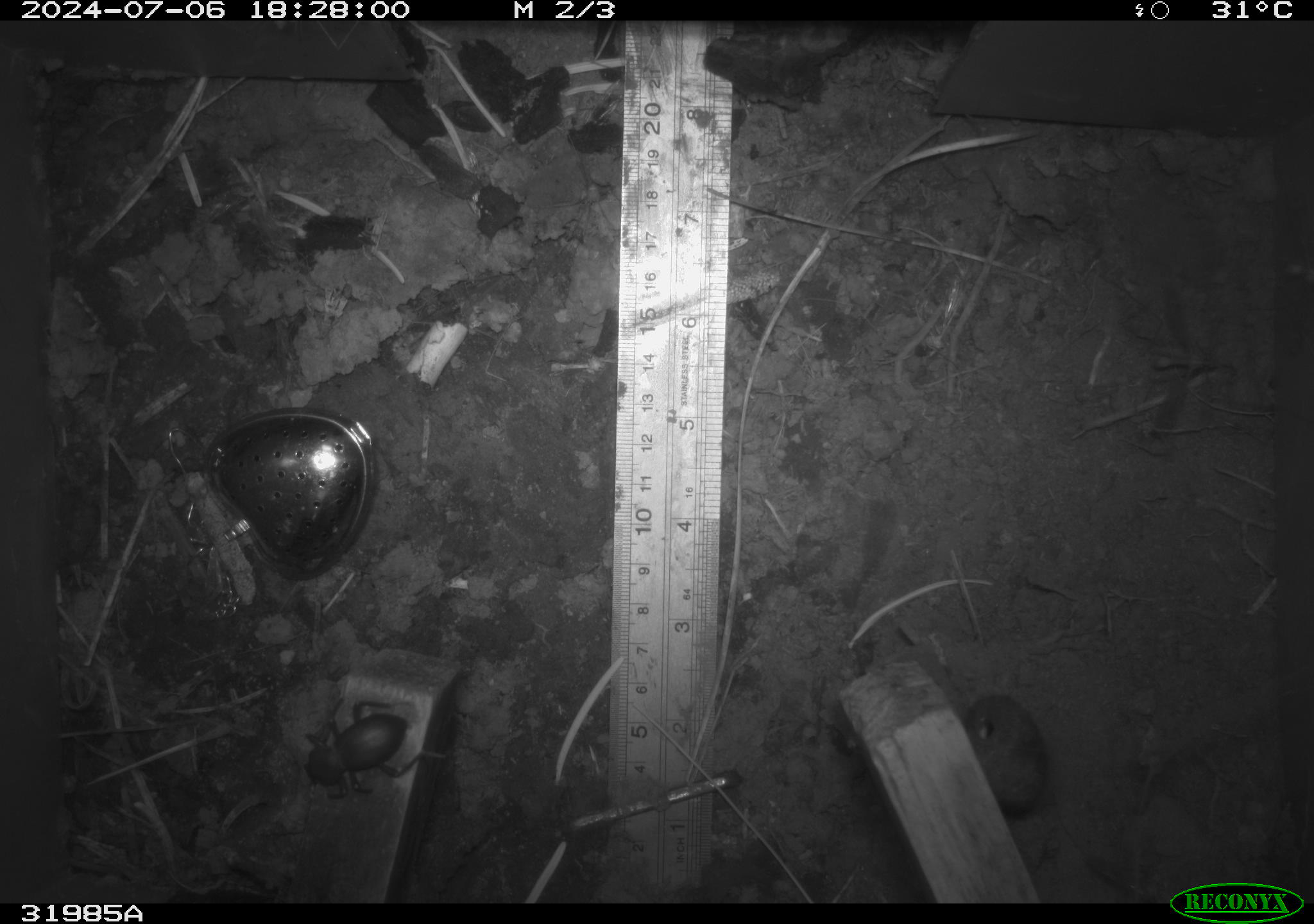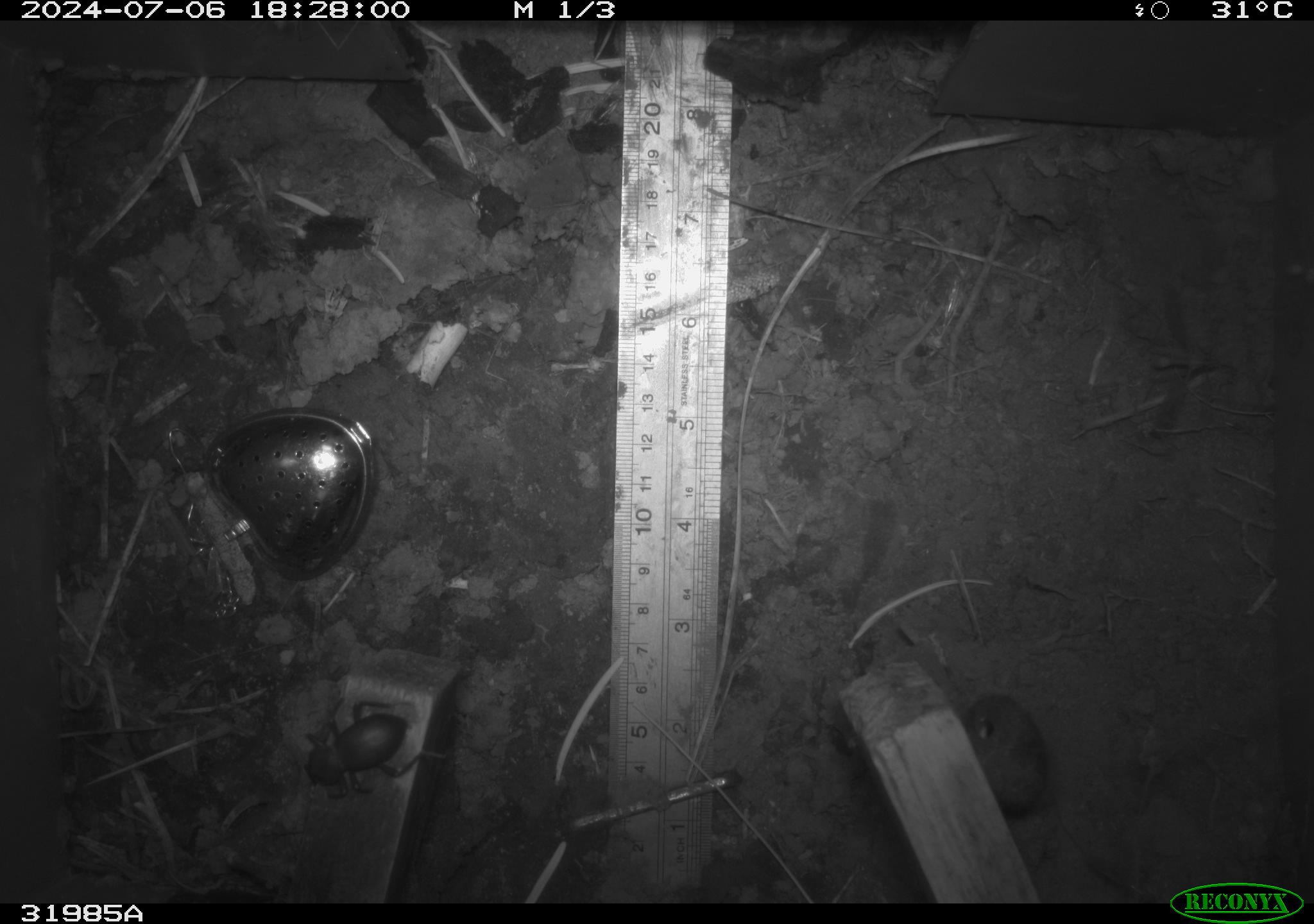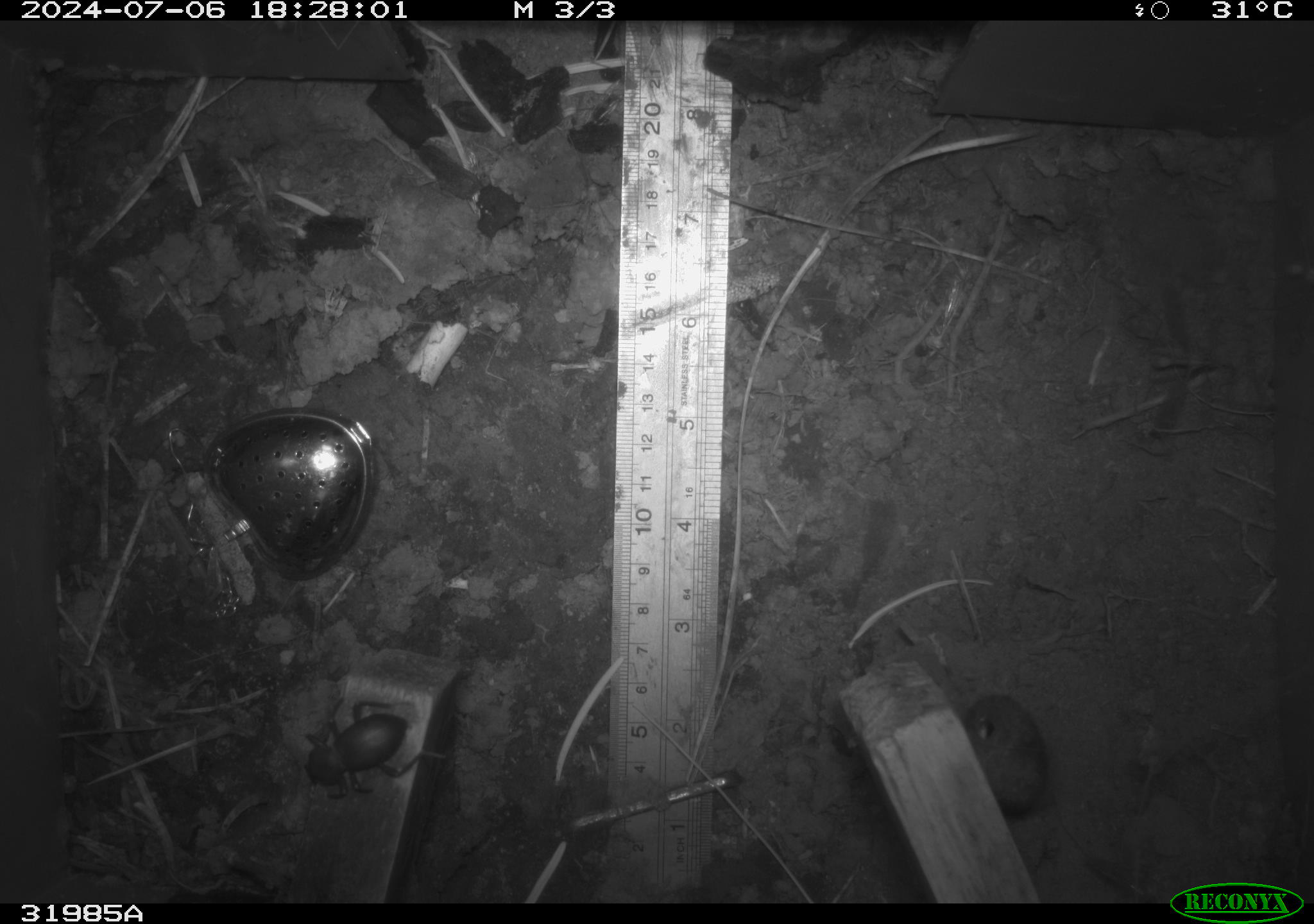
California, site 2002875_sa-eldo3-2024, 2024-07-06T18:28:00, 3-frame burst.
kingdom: Animalia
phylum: Arthropoda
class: Insecta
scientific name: Insecta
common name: insect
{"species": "insect (Insecta)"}